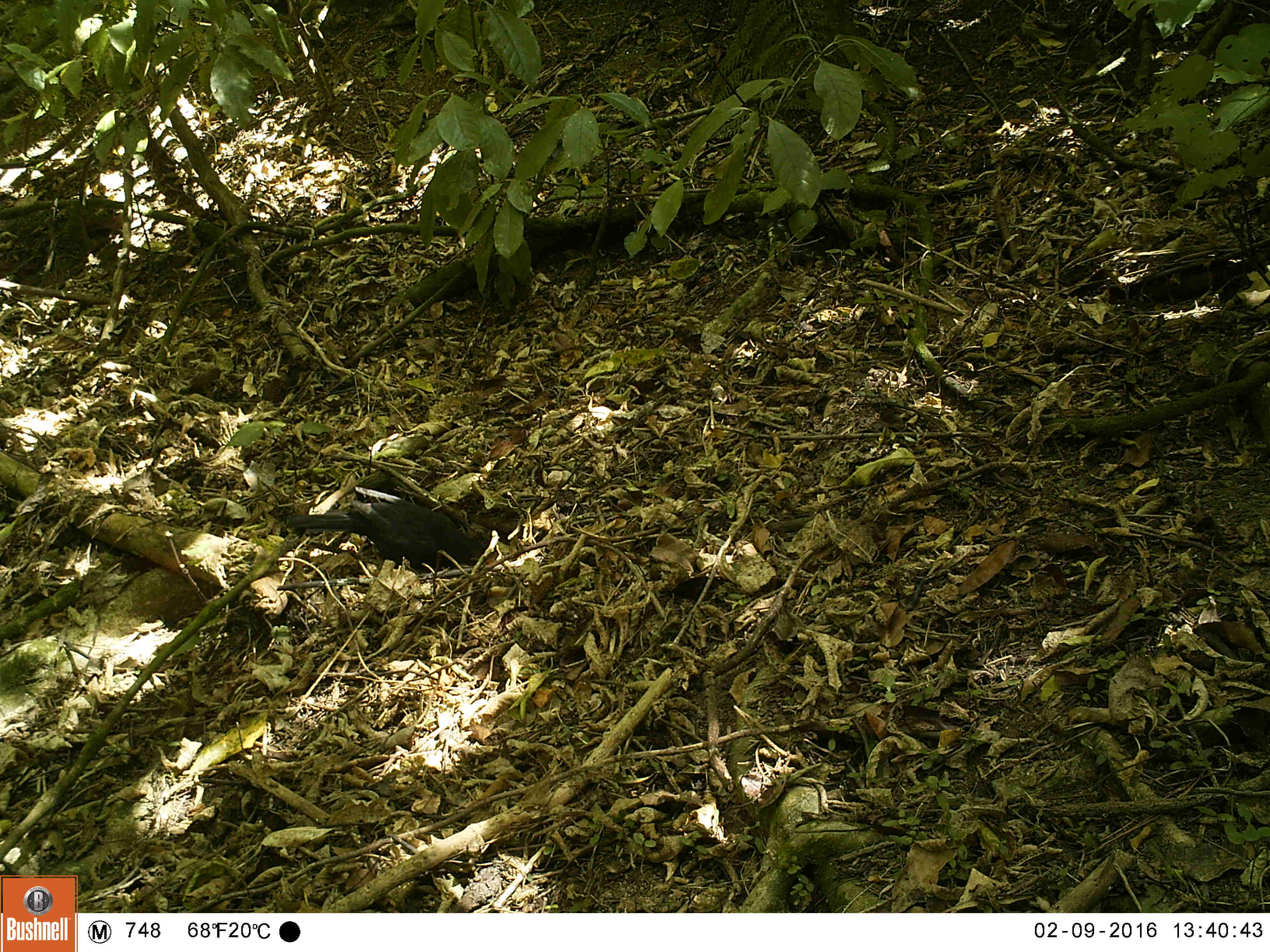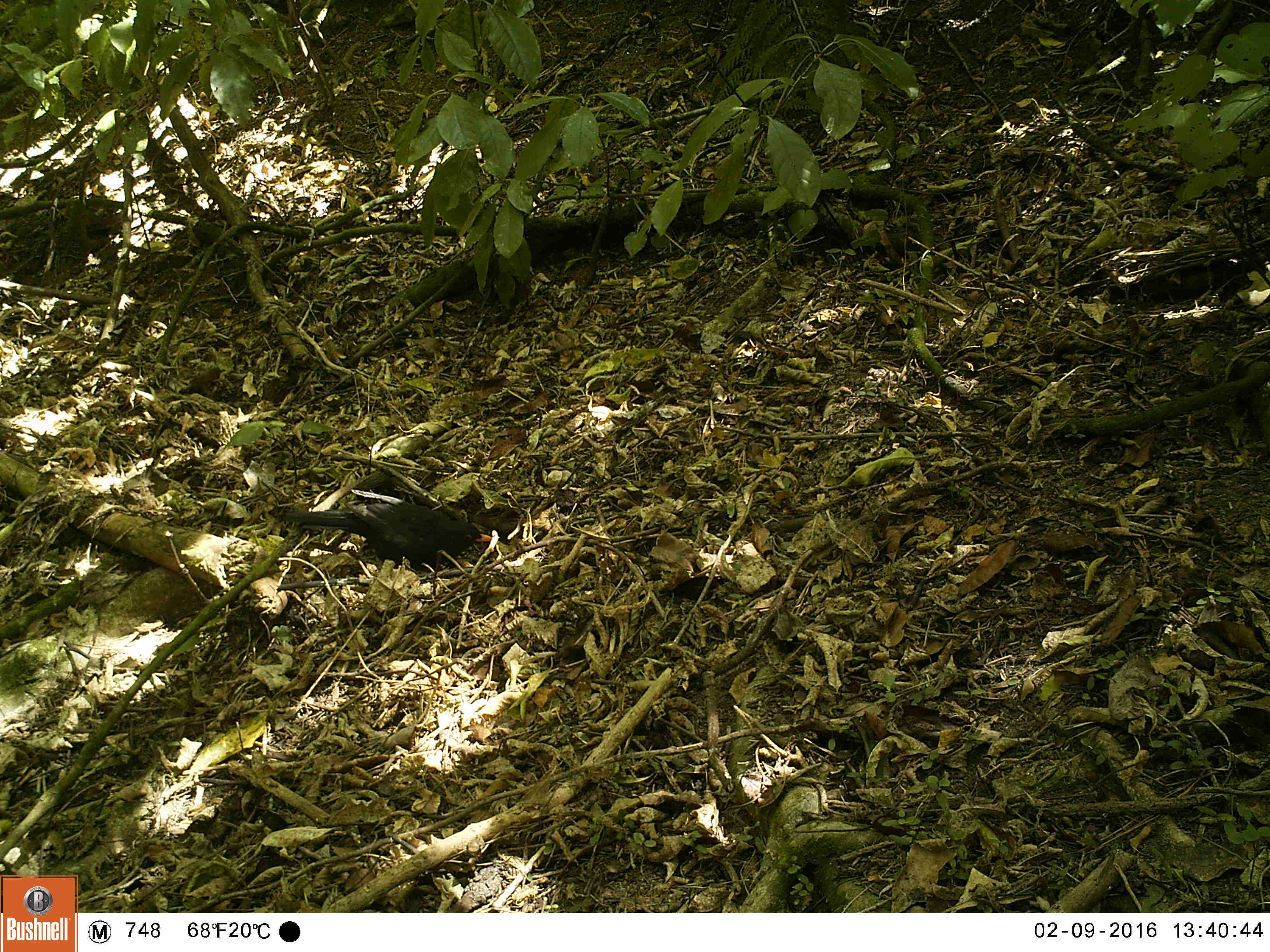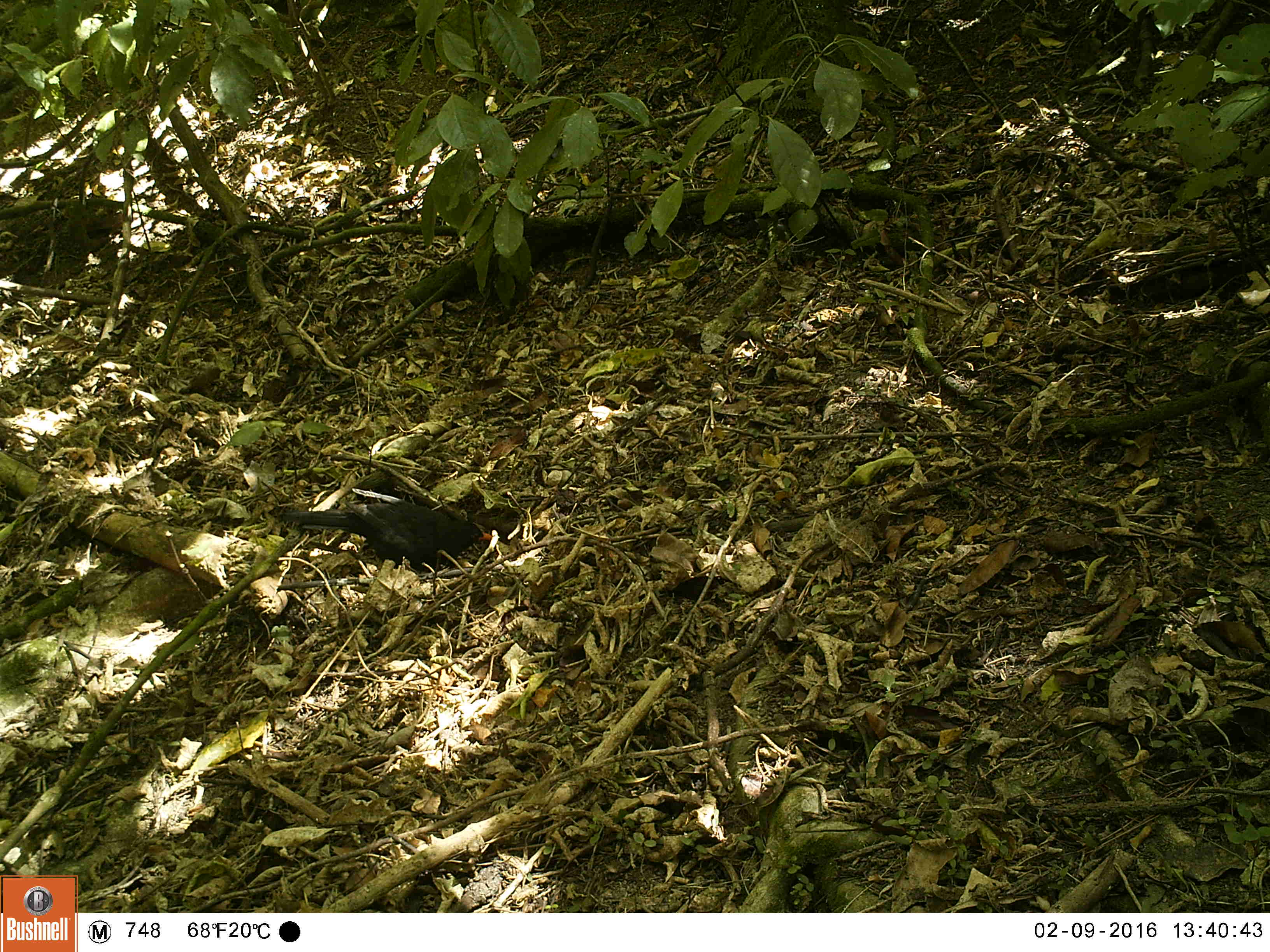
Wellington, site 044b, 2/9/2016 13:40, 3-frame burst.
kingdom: Animalia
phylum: Chordata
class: Aves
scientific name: Aves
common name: bird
Bird (Aves).